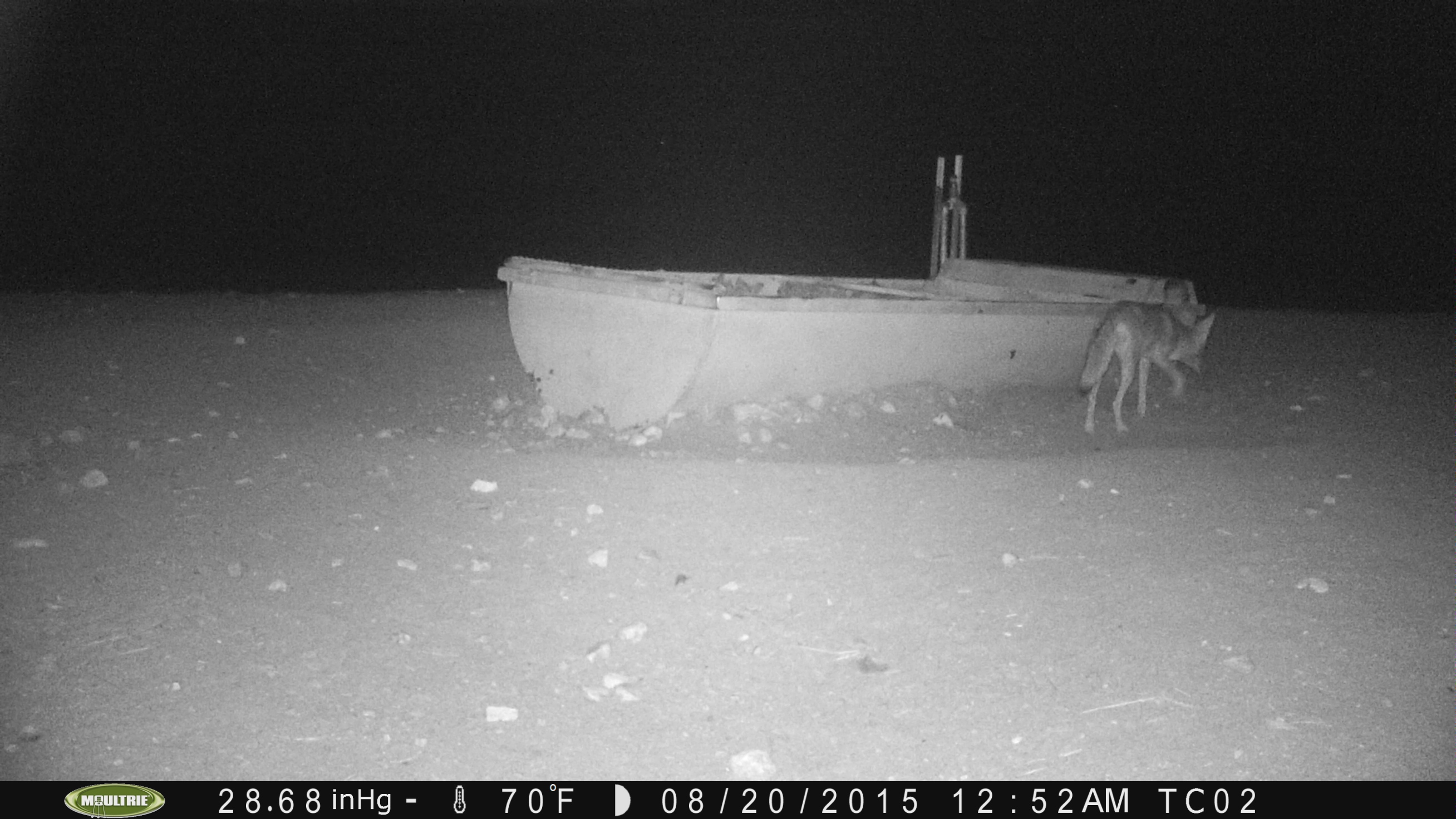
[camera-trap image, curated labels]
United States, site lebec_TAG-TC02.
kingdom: Animalia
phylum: Chordata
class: Mammalia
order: Carnivora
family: Canidae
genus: Canis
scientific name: Canis latrans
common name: coyote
Canis latrans (coyote).